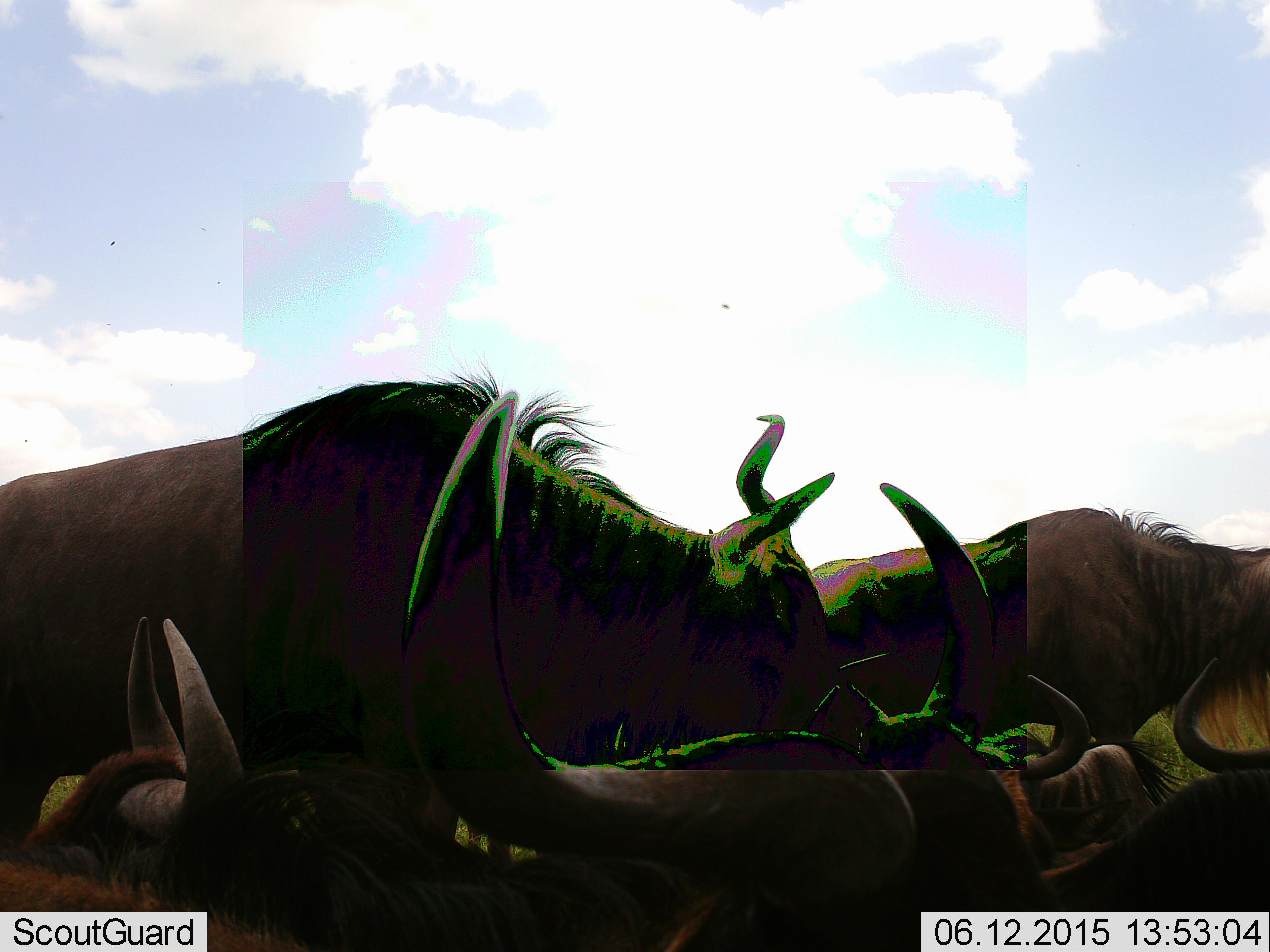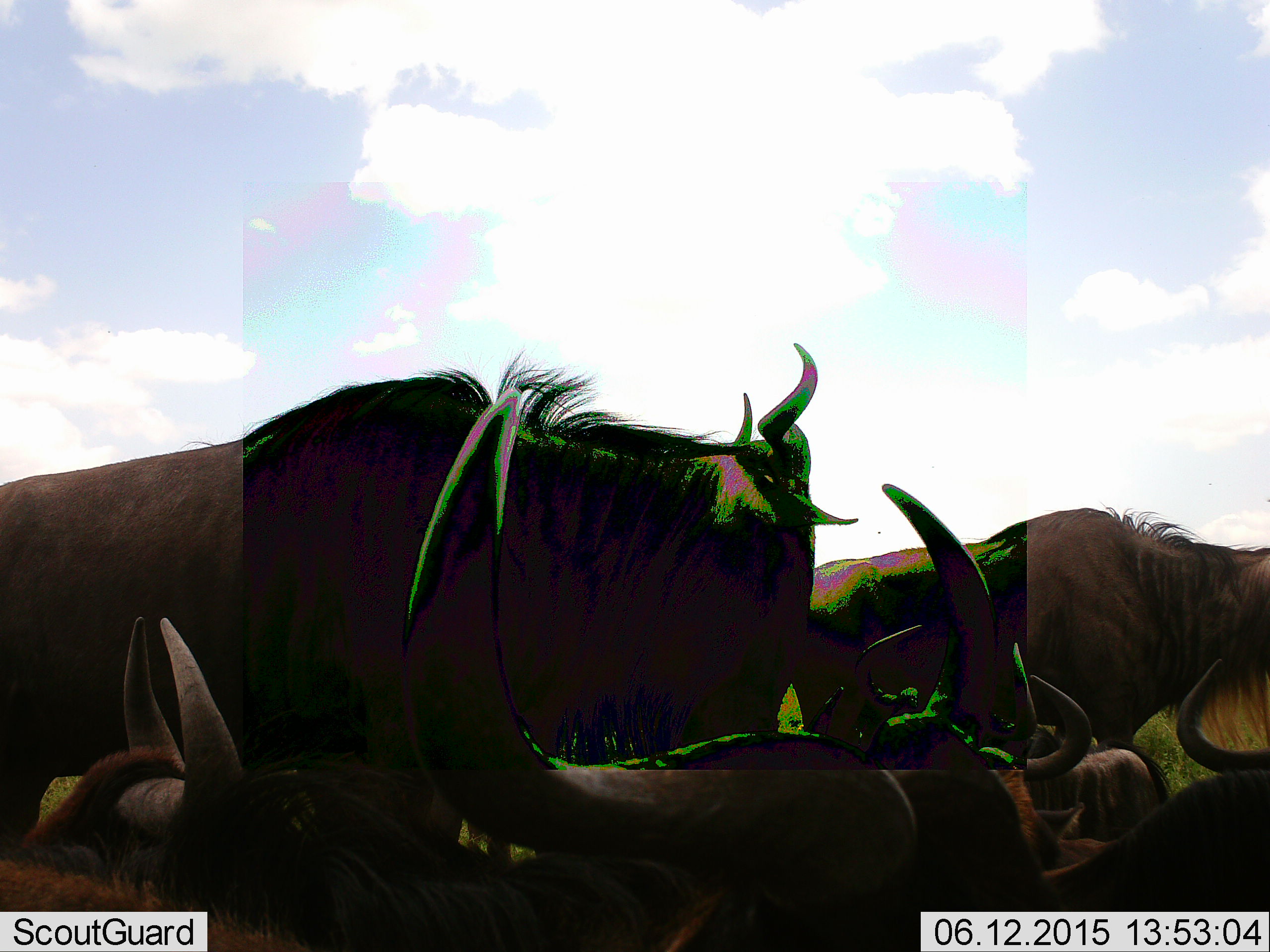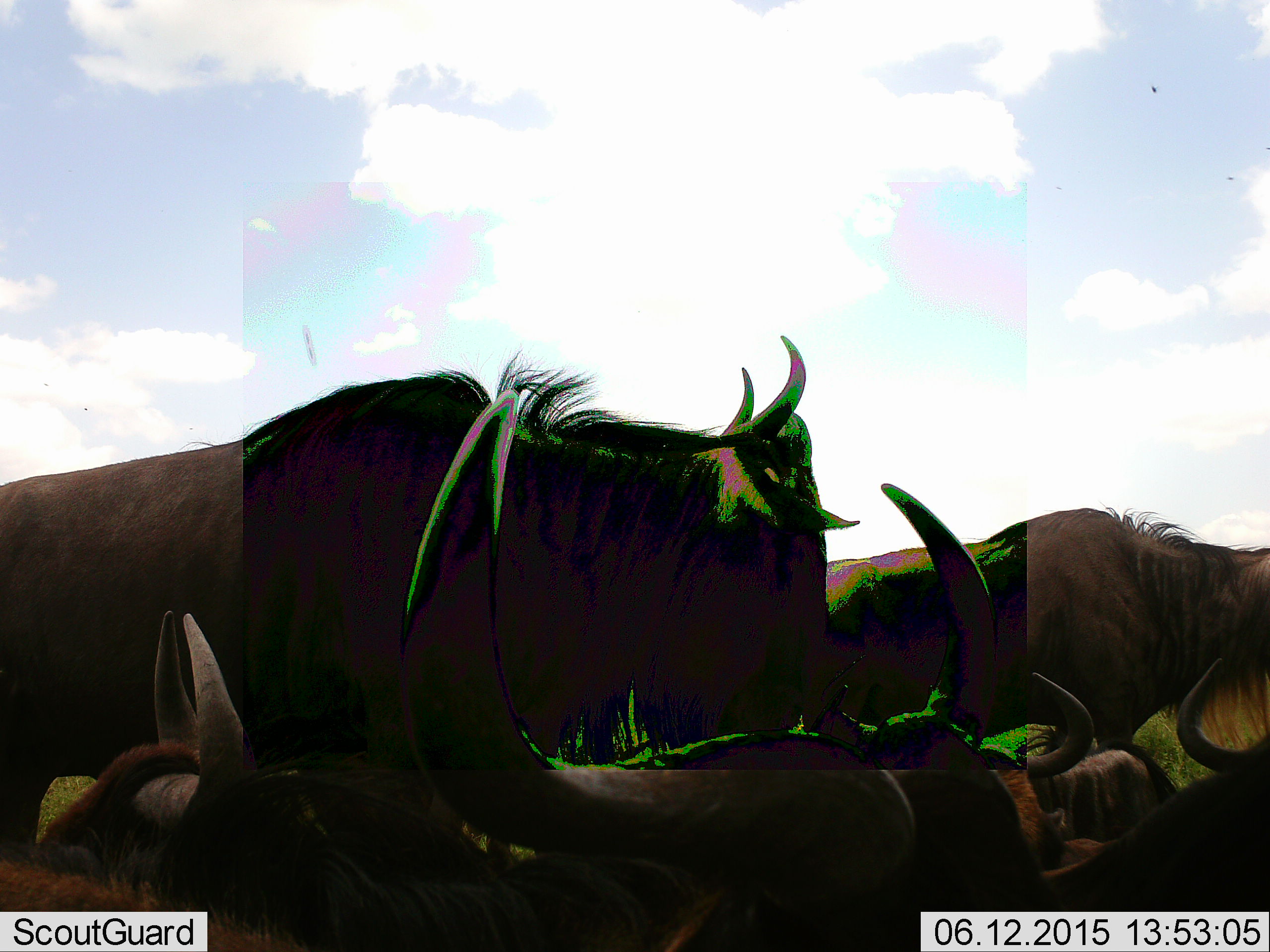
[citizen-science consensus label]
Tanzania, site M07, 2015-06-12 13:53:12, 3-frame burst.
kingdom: Animalia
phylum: Chordata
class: Mammalia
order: Artiodactyla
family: Bovidae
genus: Connochaetes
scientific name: Connochaetes taurinus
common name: blue wildebeest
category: wildebeest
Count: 6.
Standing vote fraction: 91%.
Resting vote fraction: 91%.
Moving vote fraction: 27%.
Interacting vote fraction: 0%.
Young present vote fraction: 0%.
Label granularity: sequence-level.